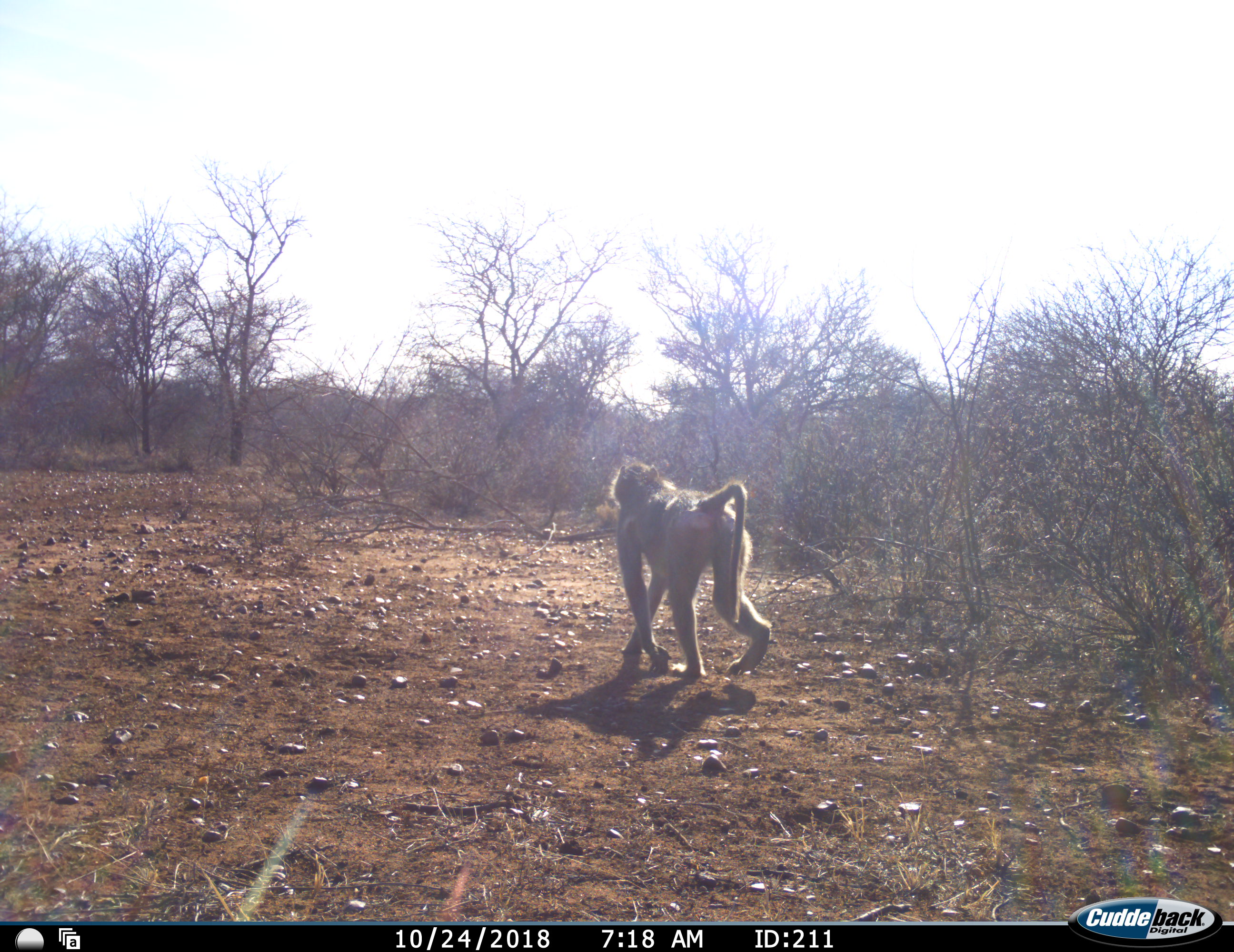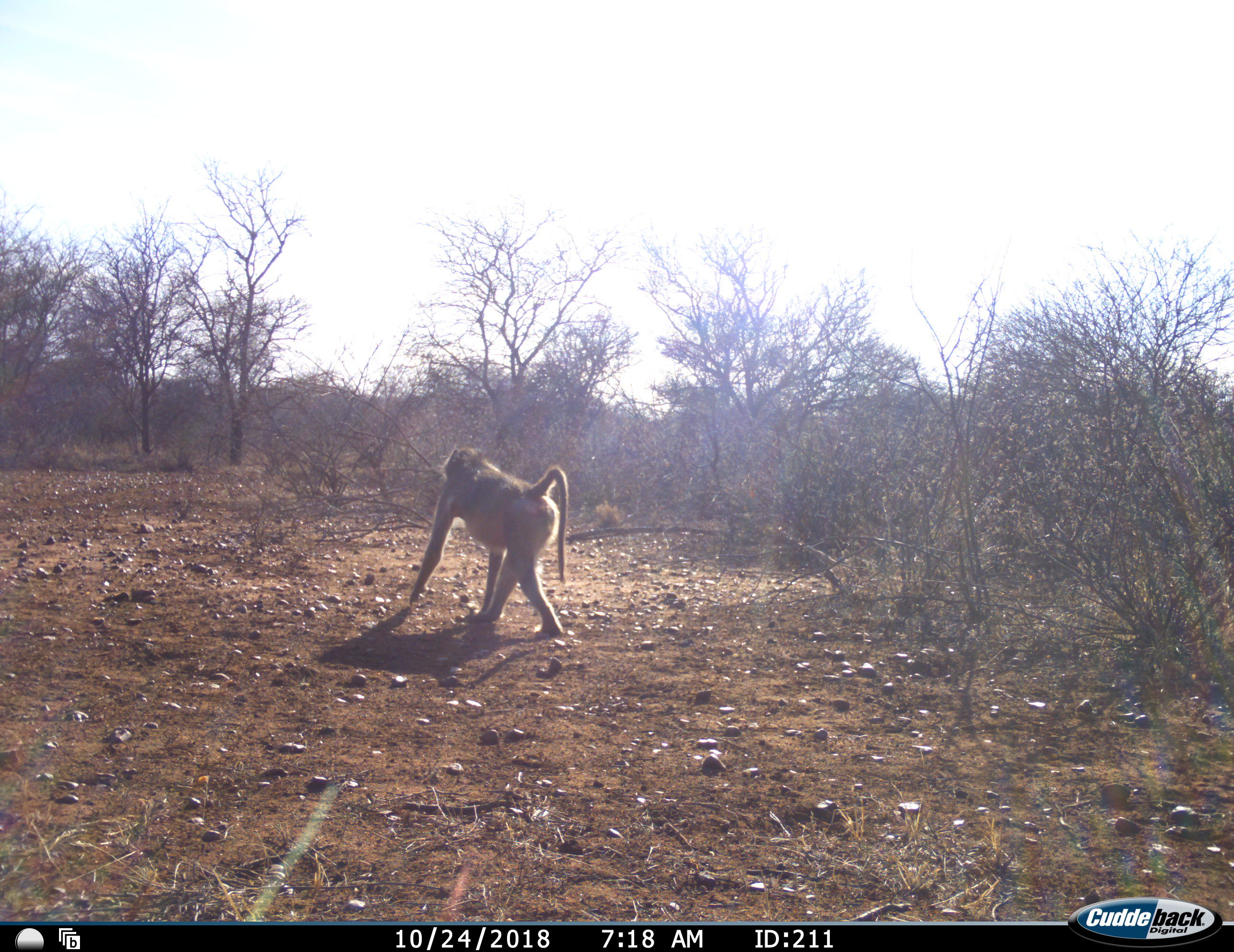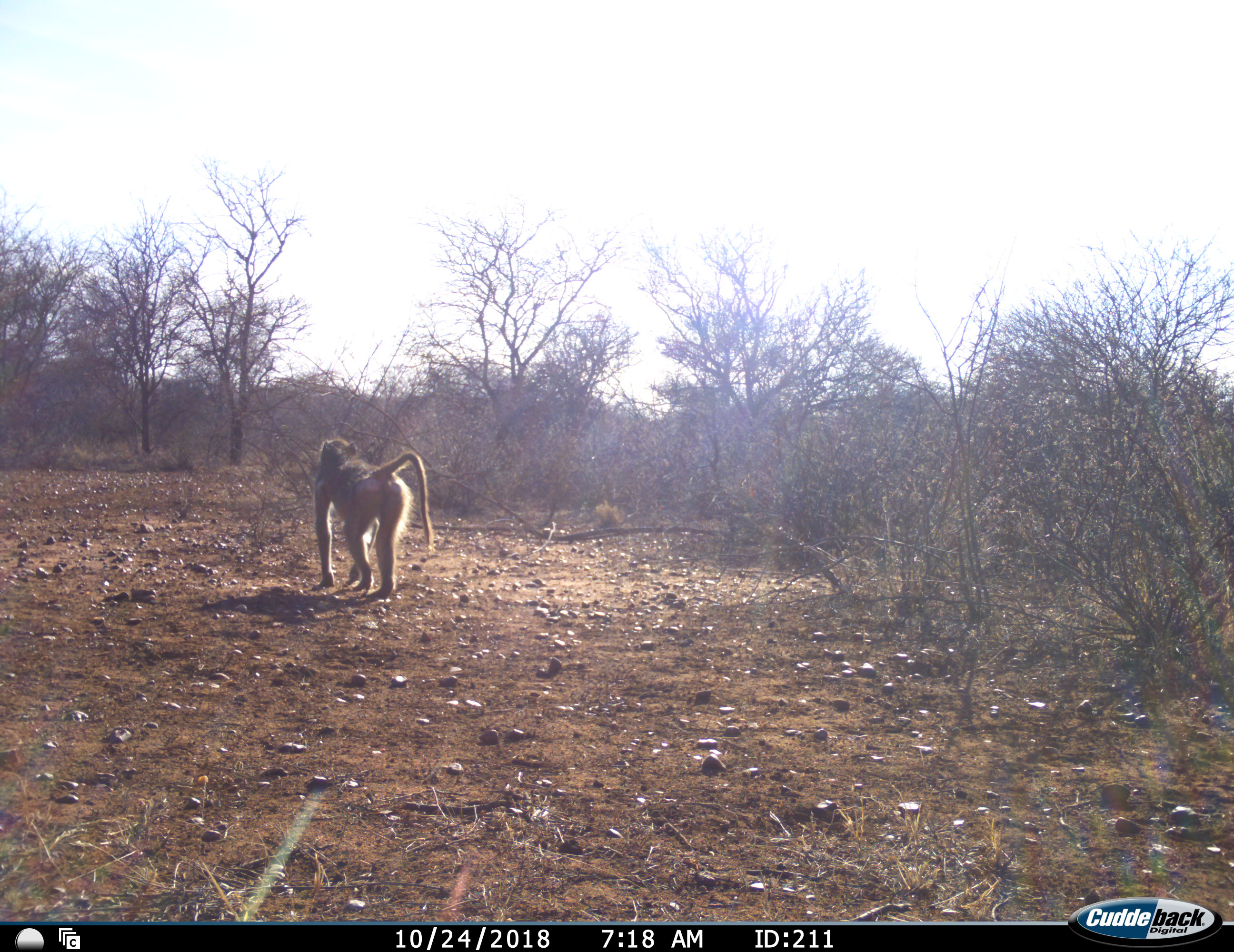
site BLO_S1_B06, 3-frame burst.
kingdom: Animalia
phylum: Chordata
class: Mammalia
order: Primates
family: Cercopithecidae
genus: Papio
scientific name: Papio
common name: baboon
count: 1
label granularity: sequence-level